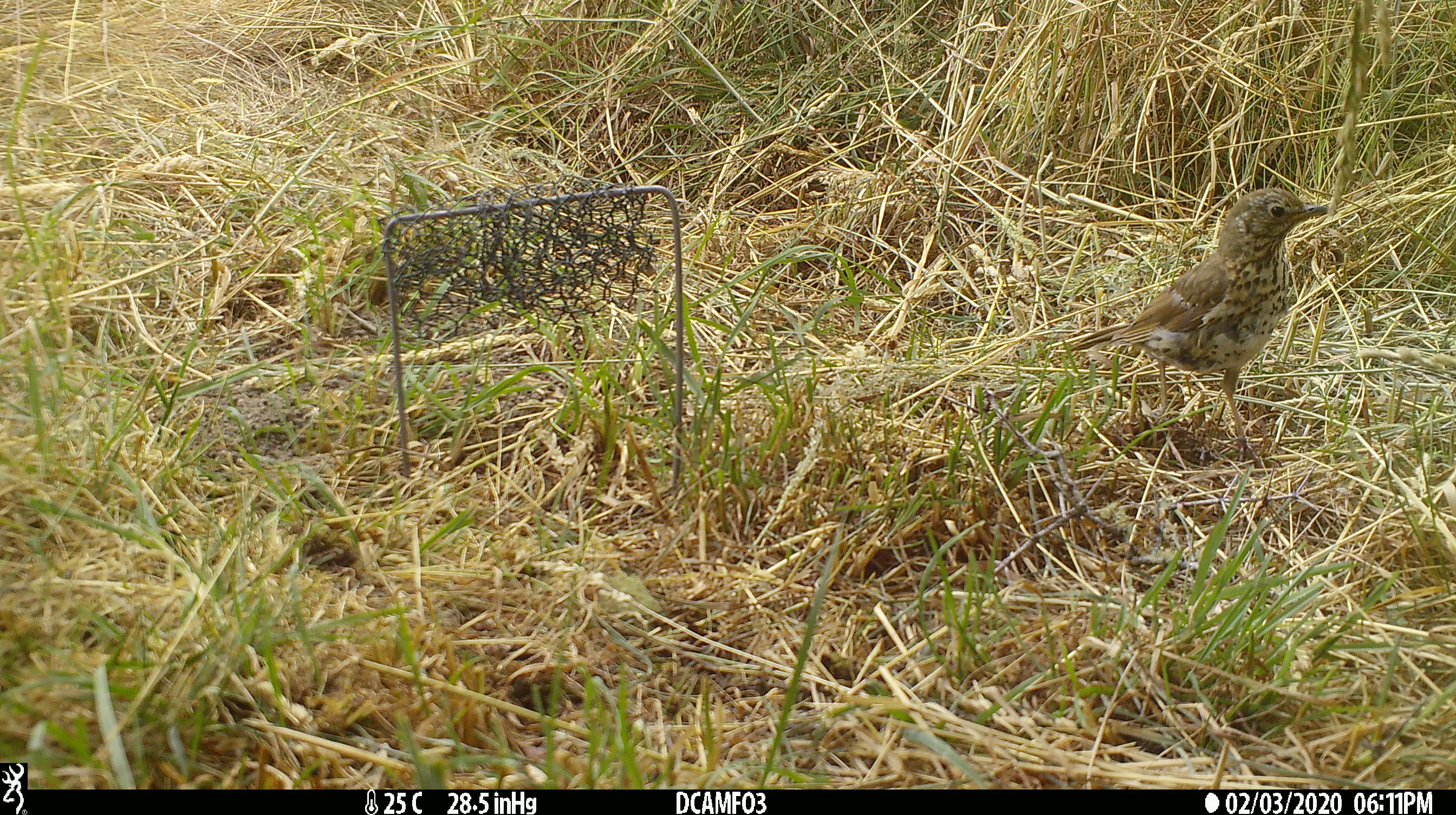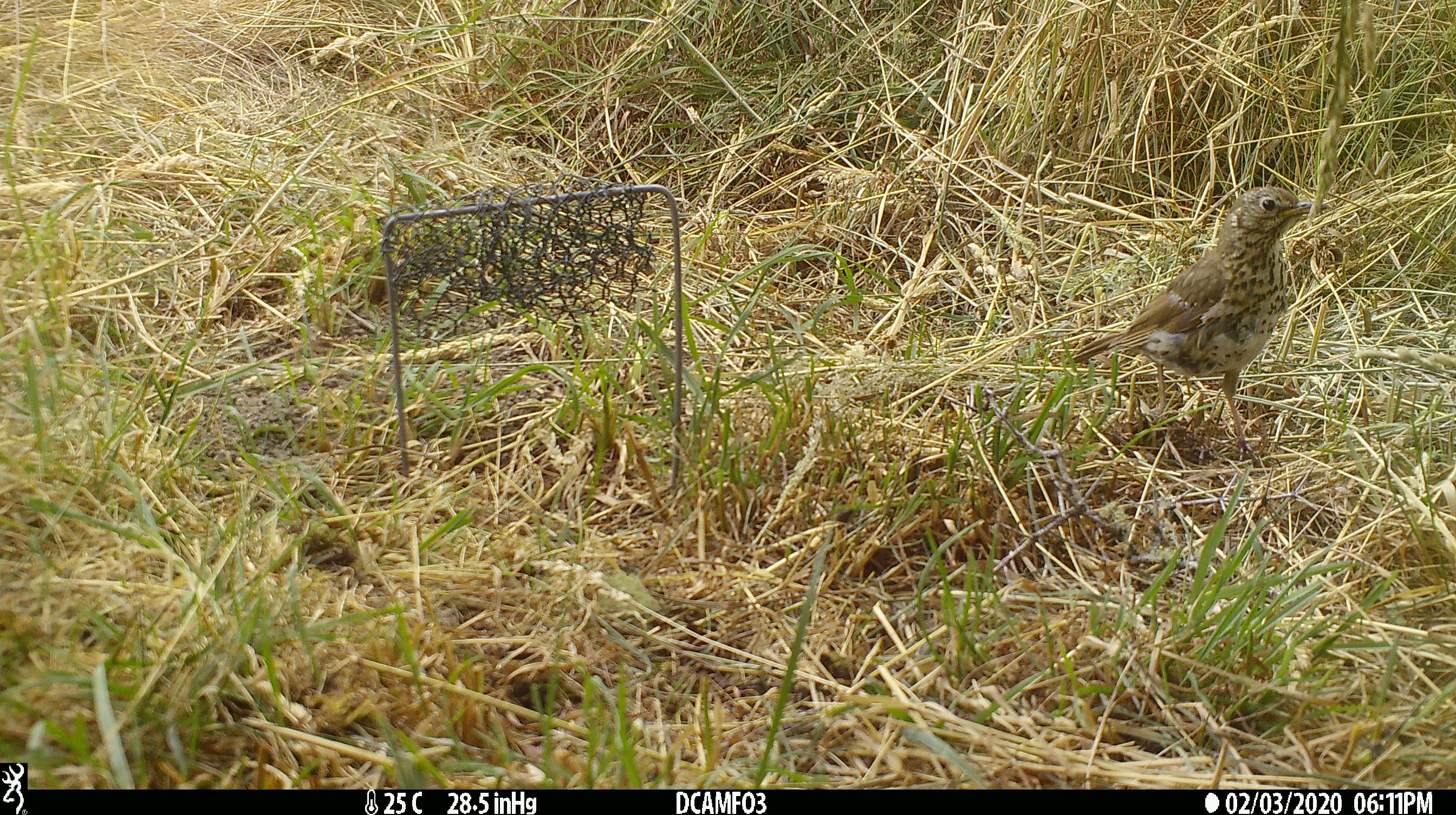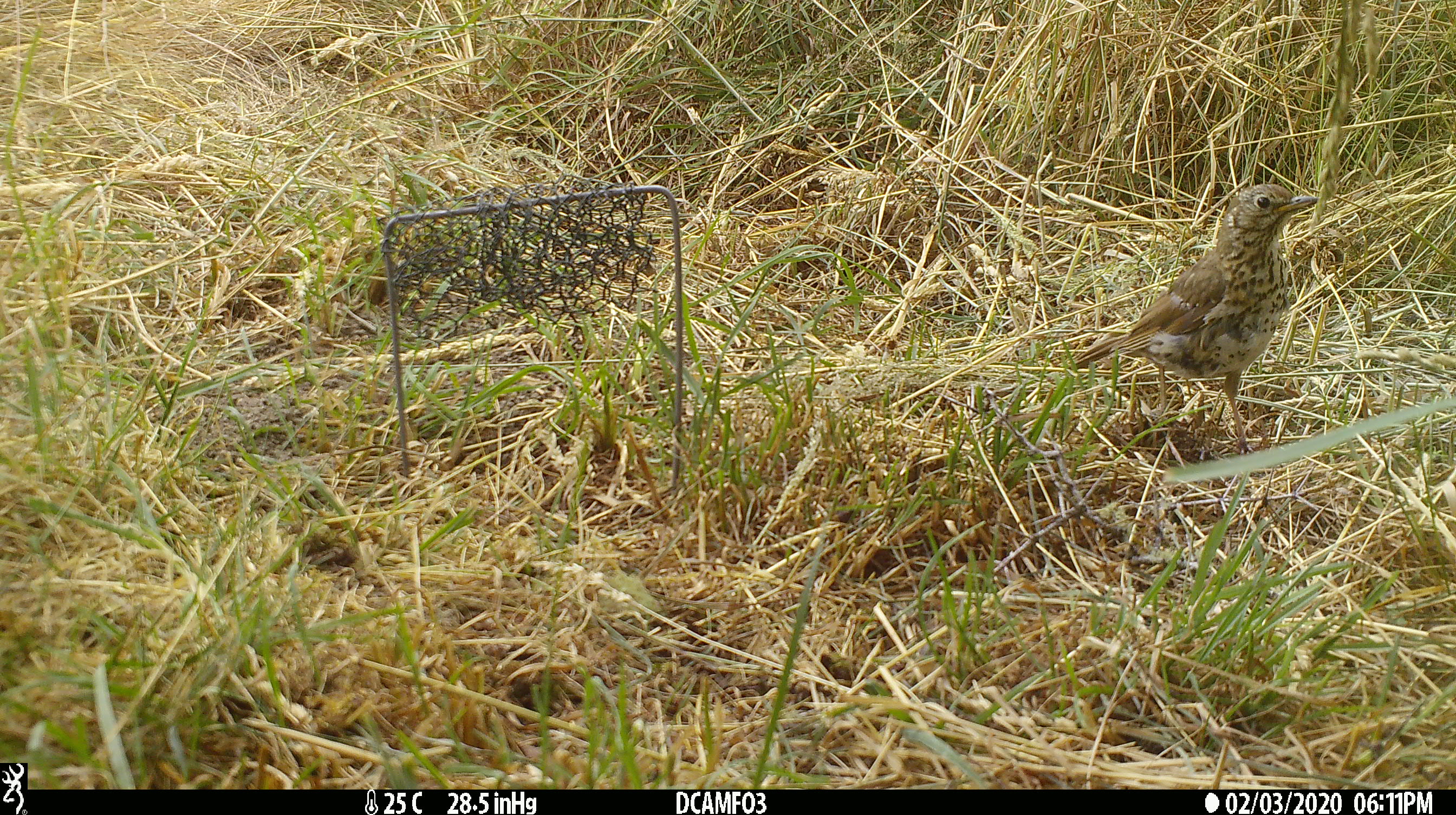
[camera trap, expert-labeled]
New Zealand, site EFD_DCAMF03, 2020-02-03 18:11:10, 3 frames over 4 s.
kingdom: Animalia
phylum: Chordata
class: Aves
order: Passeriformes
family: Turdidae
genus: Turdus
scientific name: Turdus philomelos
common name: song thrush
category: thrush